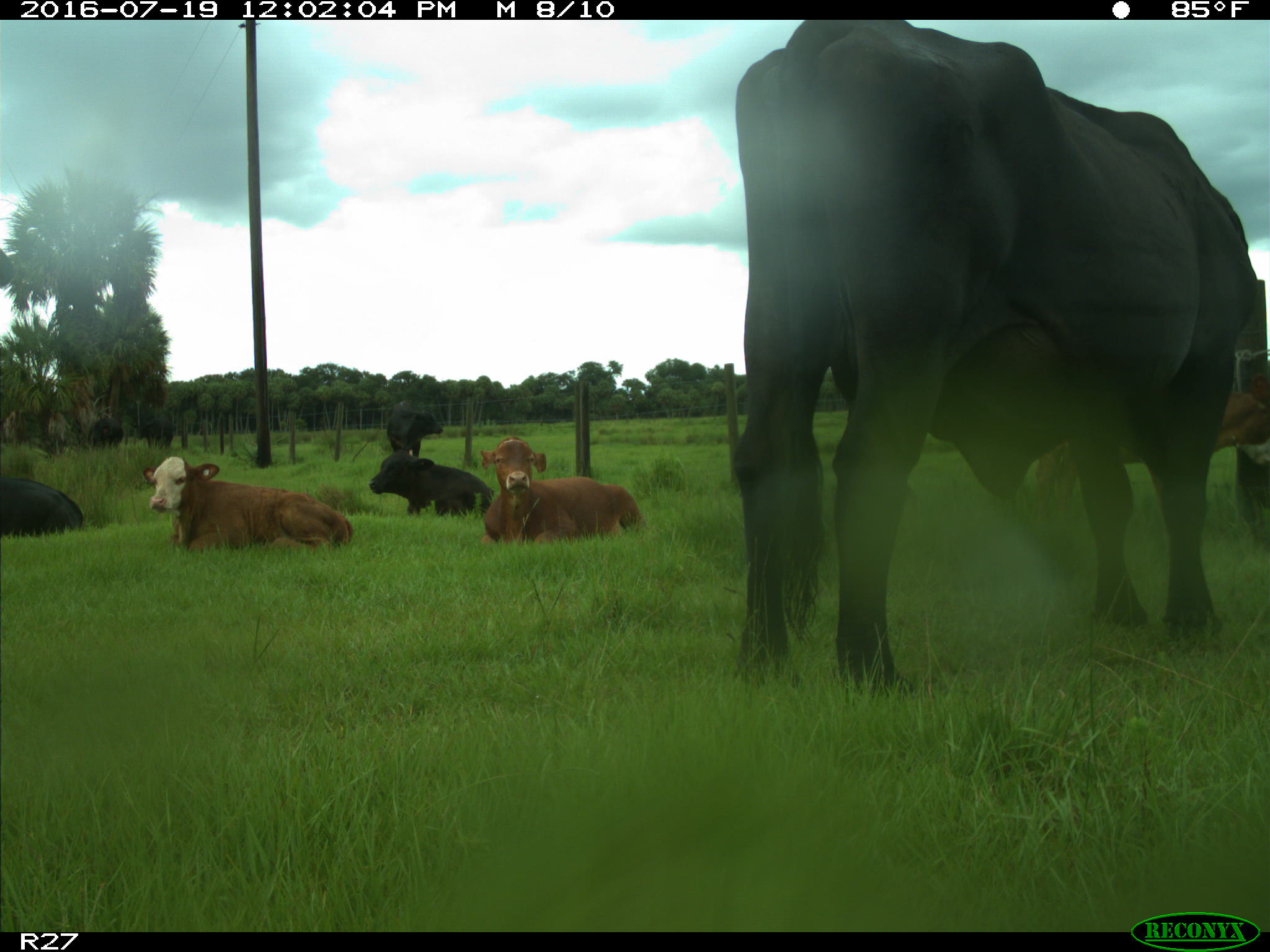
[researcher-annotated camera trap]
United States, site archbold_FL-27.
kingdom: Animalia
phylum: Chordata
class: Mammalia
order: Artiodactyla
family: Bovidae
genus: Bos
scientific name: Bos taurus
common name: domestic cow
Bos taurus (domestic cow).